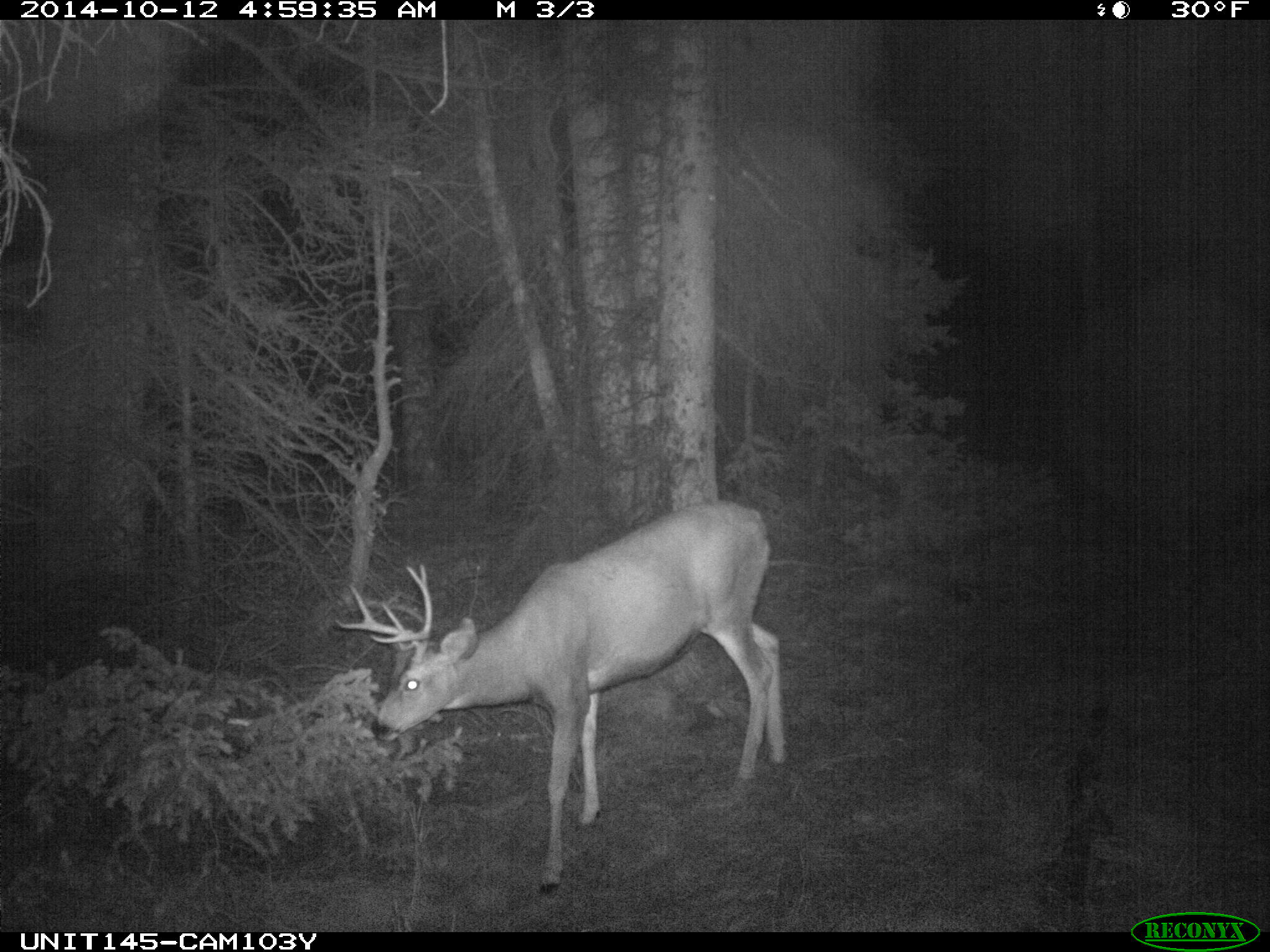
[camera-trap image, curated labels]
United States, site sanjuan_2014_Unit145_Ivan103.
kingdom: Animalia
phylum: Chordata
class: Mammalia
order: Artiodactyla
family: Cervidae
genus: Odocoileus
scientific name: Odocoileus hemionus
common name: mule deer